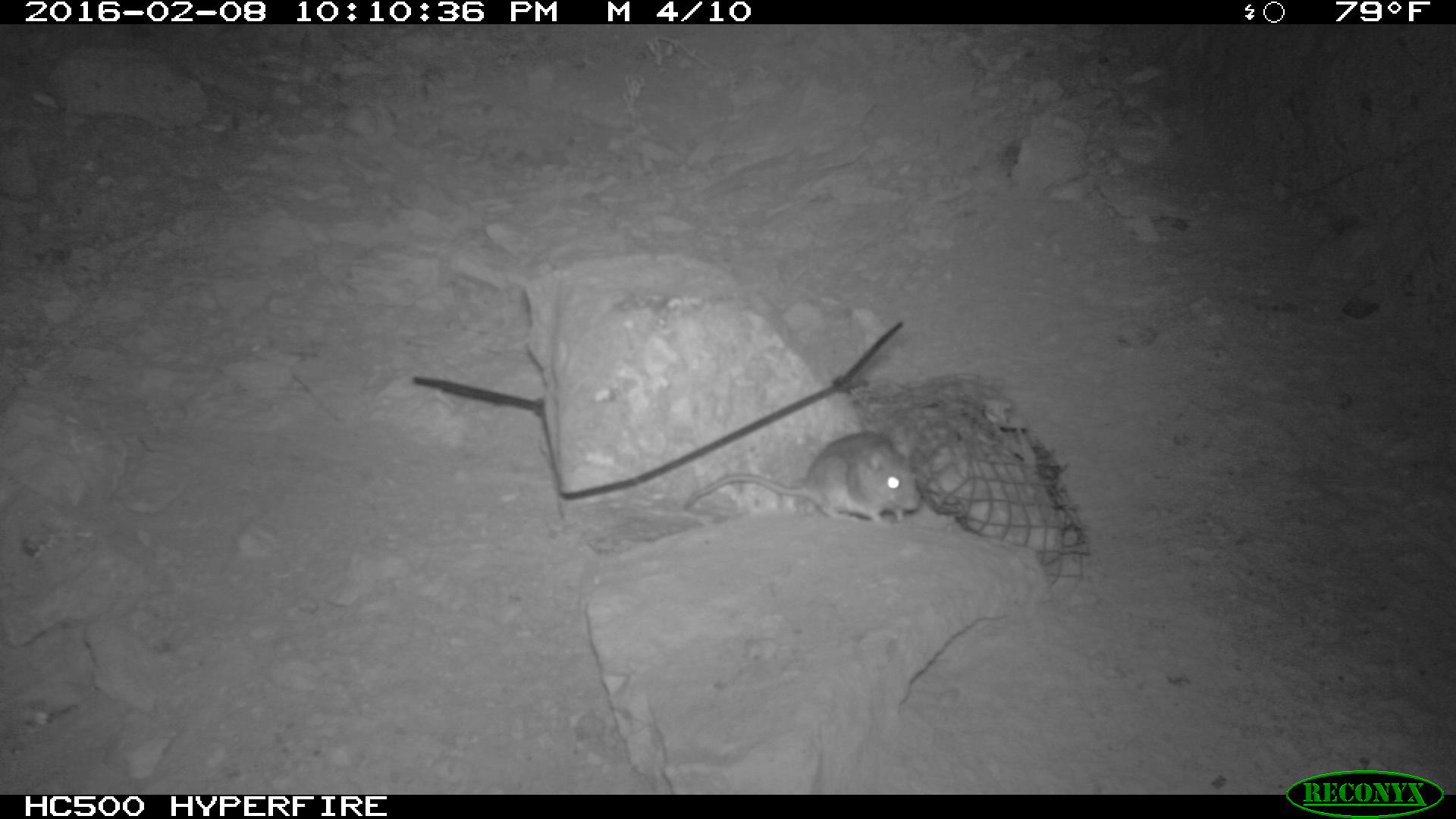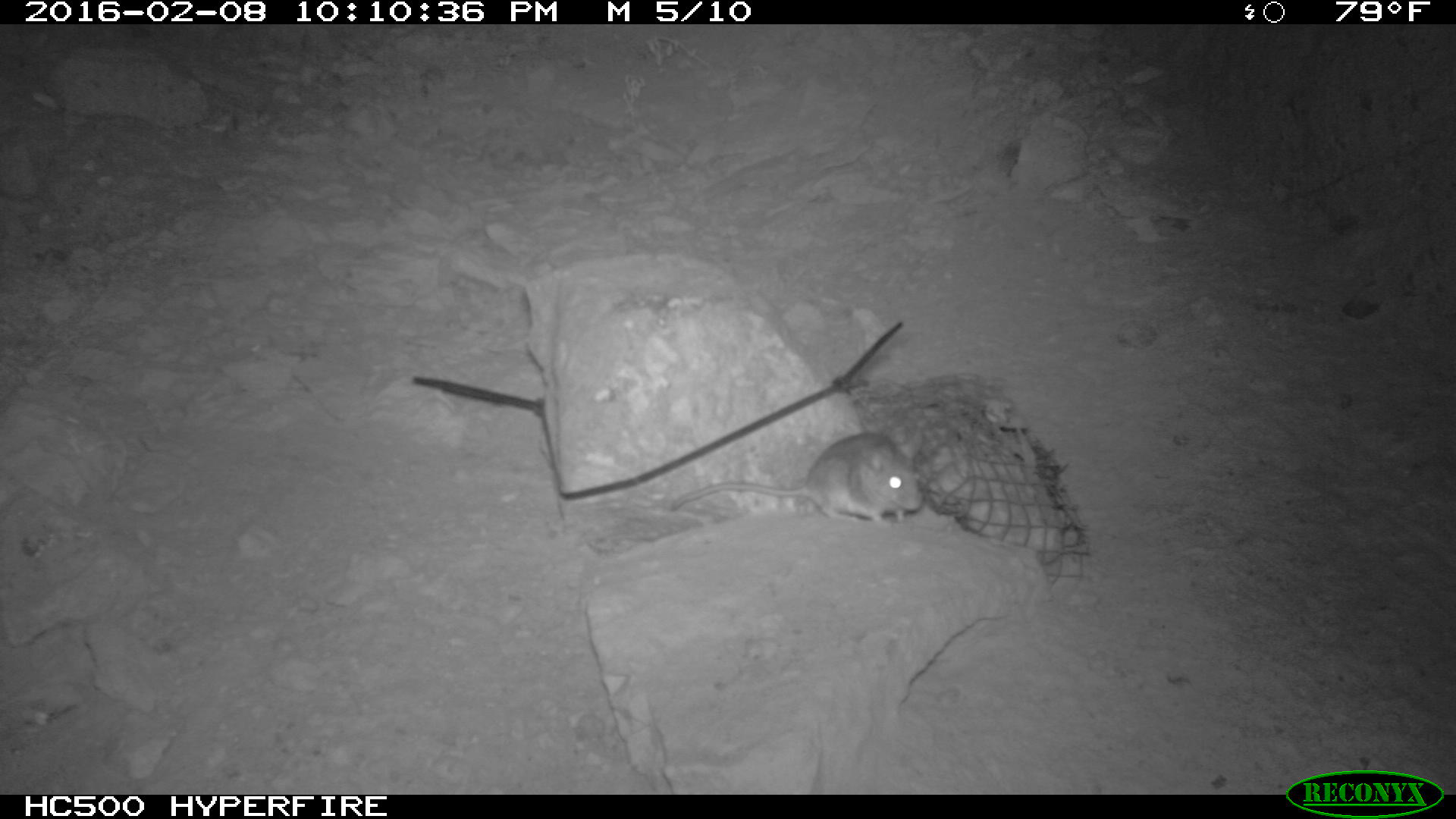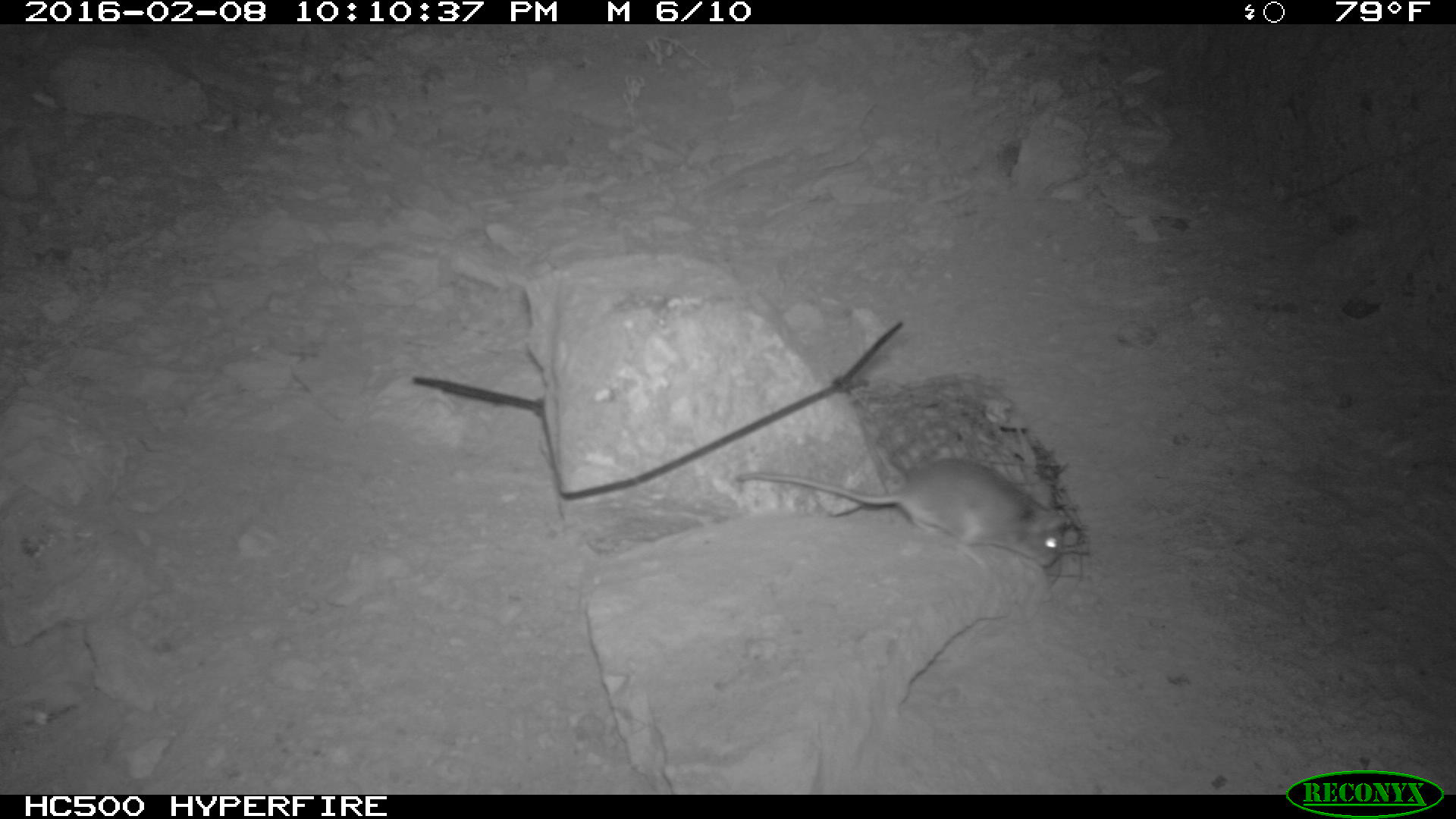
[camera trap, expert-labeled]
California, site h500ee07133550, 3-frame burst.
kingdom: Animalia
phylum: Chordata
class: Mammalia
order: Rodentia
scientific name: Rodentia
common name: rodent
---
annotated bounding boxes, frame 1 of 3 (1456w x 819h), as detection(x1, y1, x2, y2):
rodent: detection(678, 430, 921, 530)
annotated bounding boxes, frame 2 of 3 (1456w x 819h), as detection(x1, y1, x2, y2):
rodent: detection(668, 428, 925, 525)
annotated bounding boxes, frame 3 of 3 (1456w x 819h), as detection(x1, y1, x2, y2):
rodent: detection(733, 457, 1065, 569)